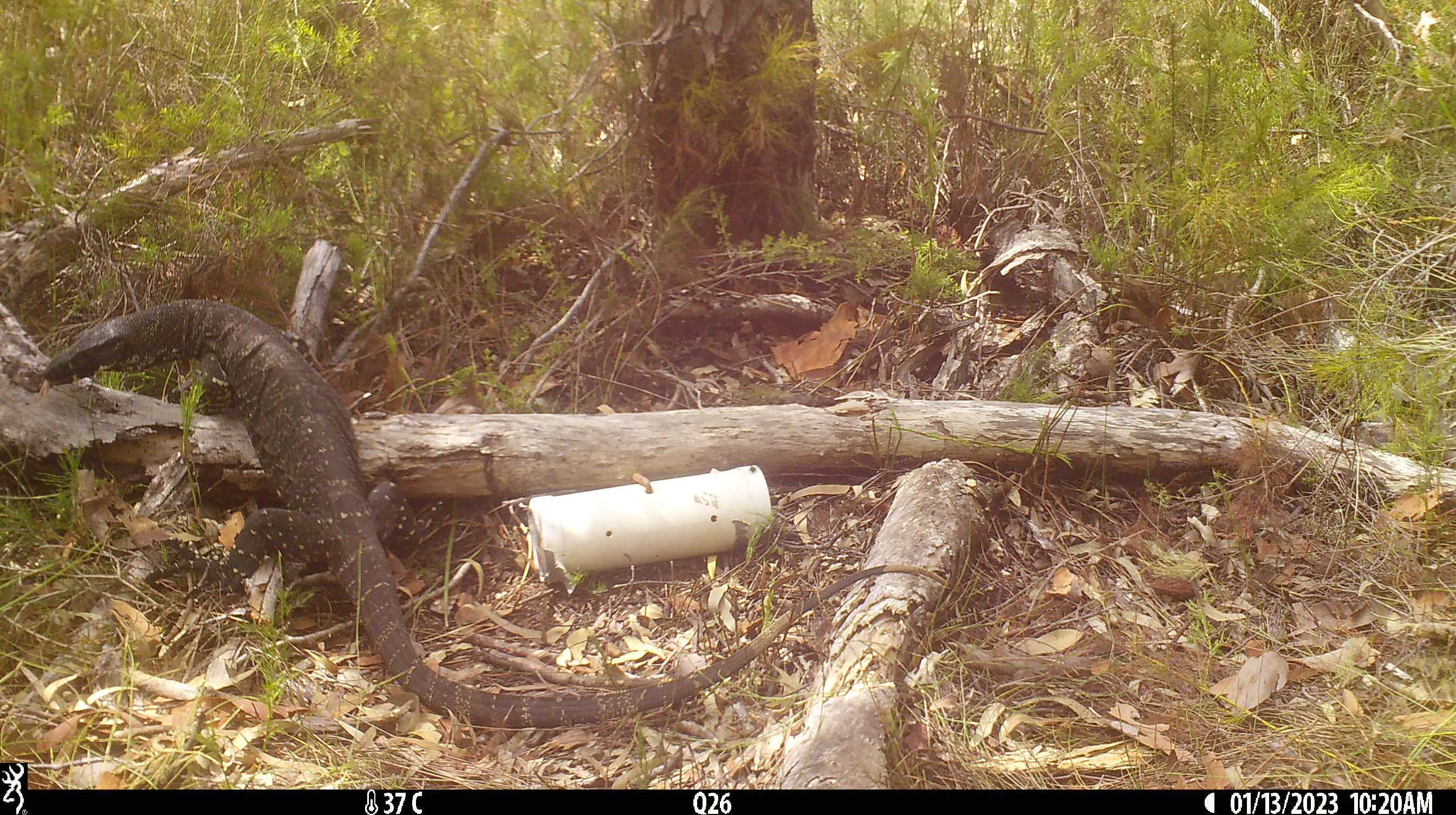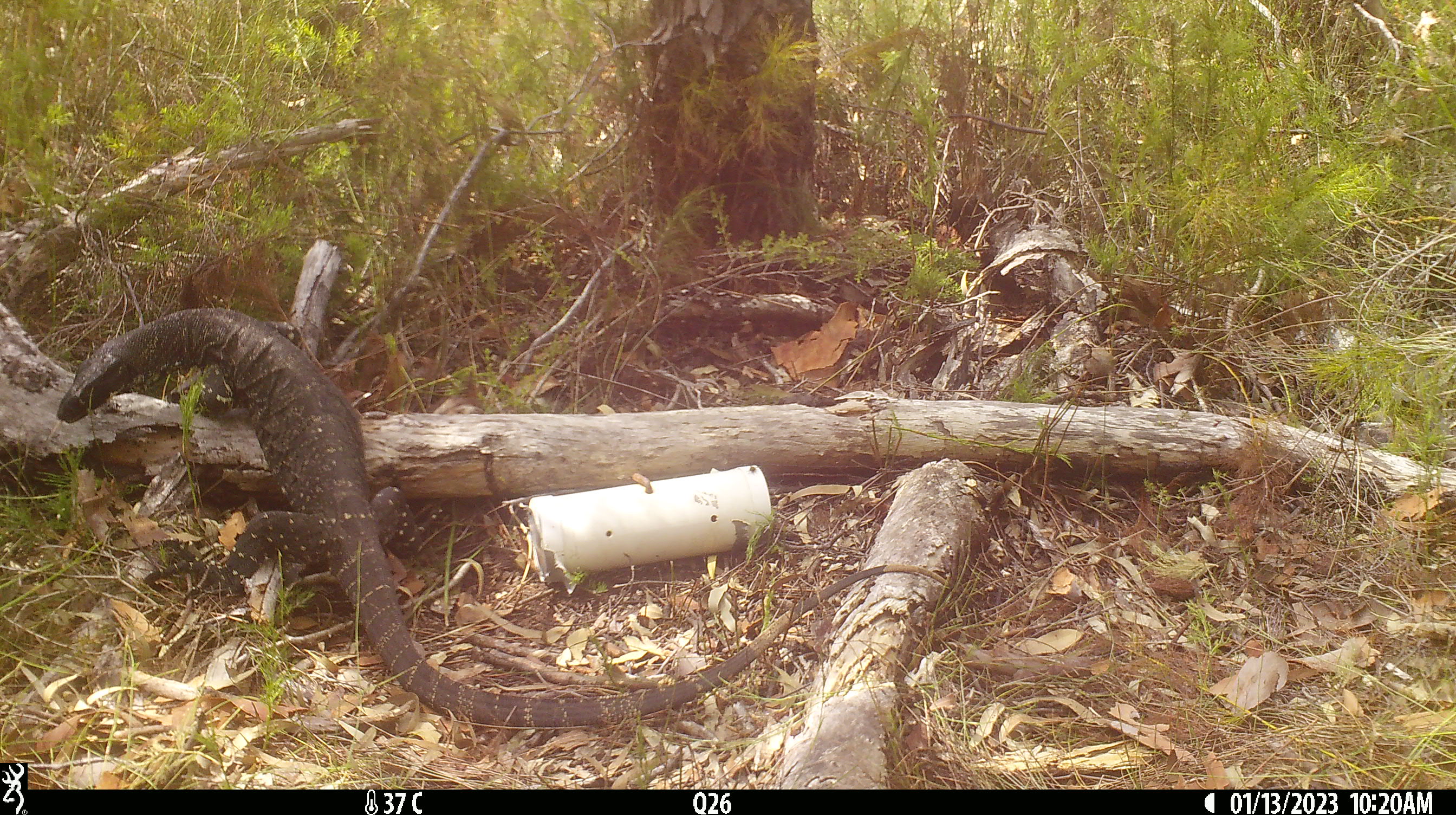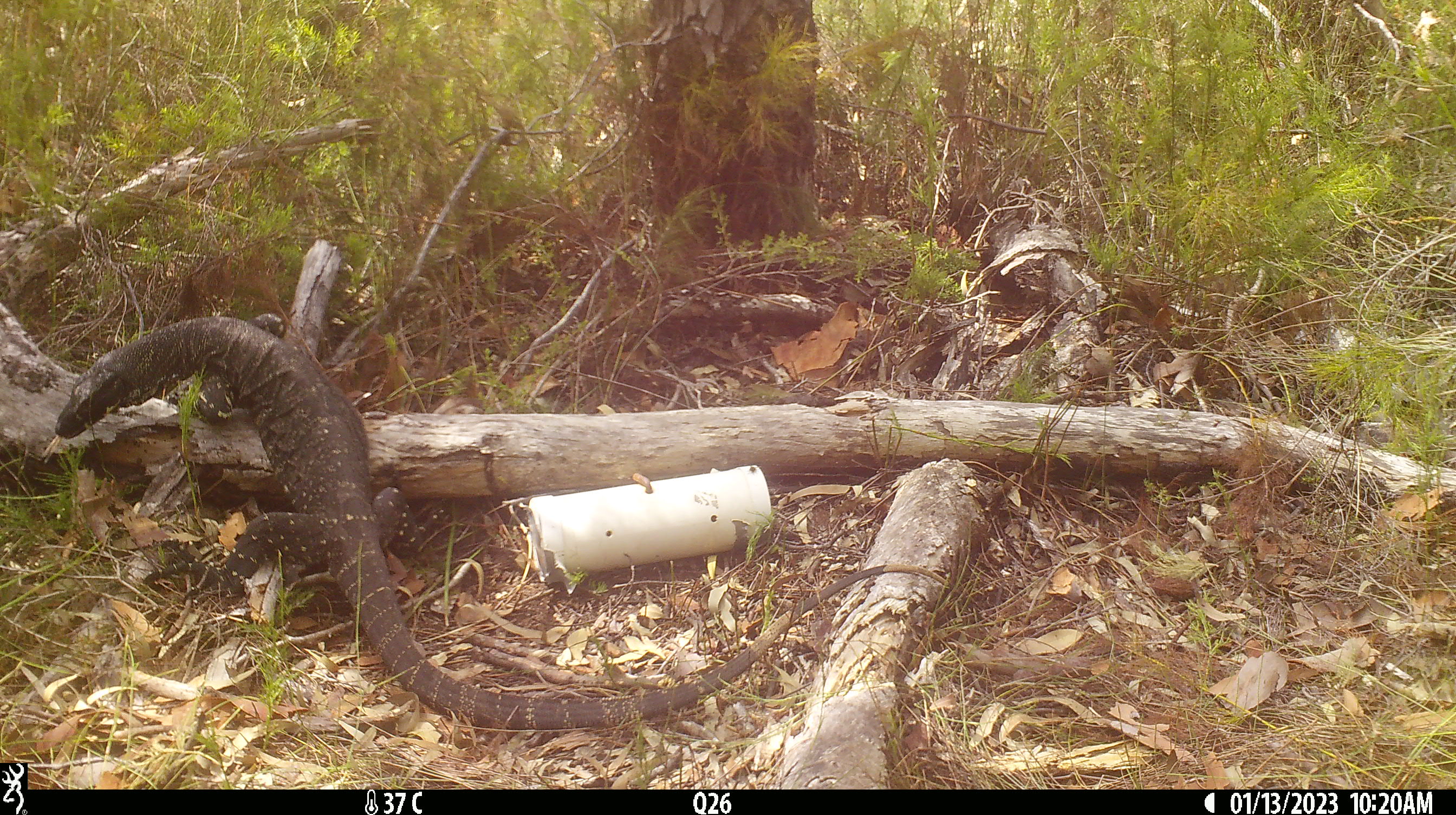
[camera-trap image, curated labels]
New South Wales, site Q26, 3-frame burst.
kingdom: Animalia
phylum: Chordata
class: Reptilia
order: Squamata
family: Varanidae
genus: Varanus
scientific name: Varanus varius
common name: lace monitor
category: goanna